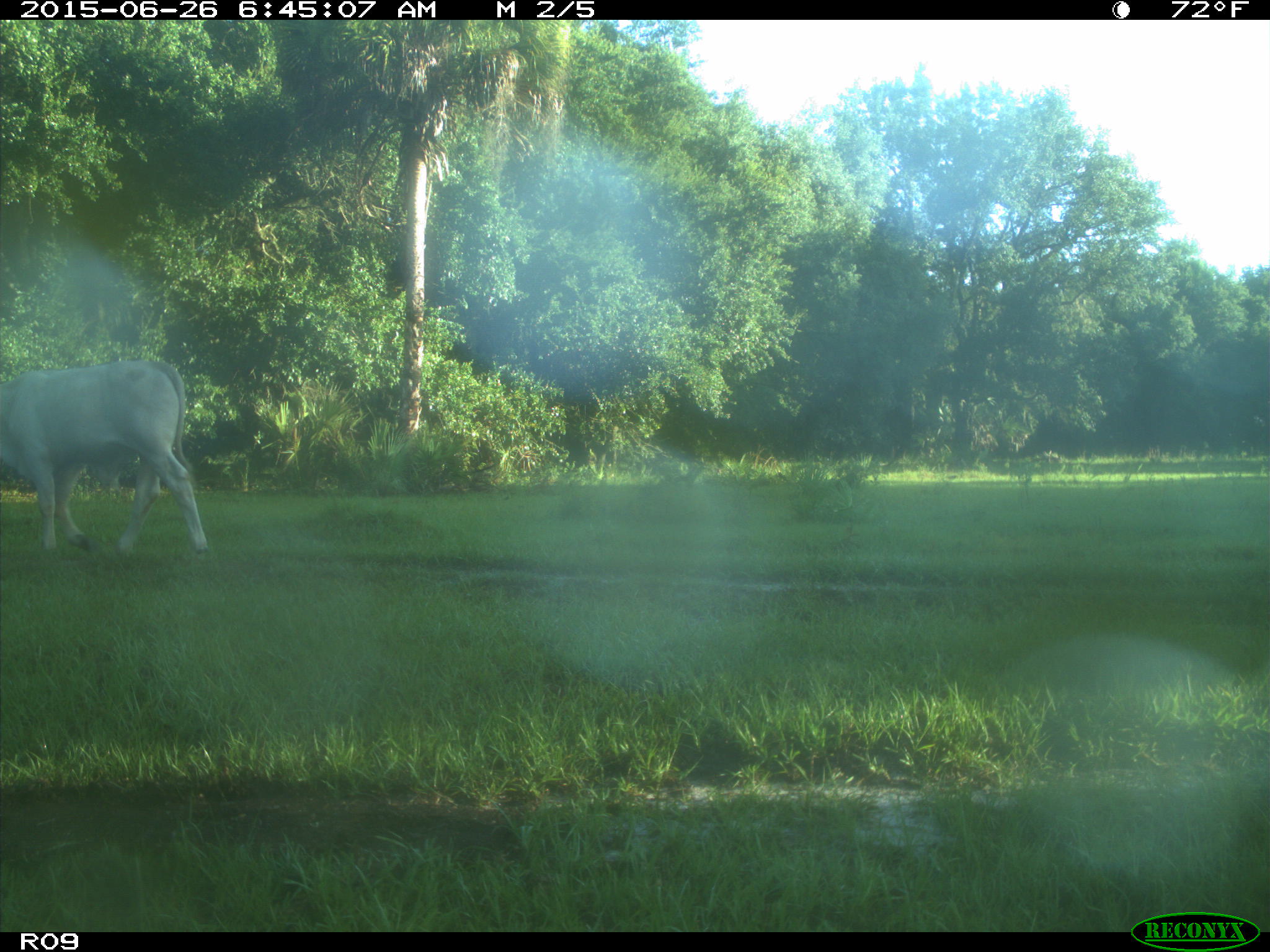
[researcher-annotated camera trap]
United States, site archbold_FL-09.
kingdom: Animalia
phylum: Chordata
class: Mammalia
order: Artiodactyla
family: Bovidae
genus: Bos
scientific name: Bos taurus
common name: domestic cow